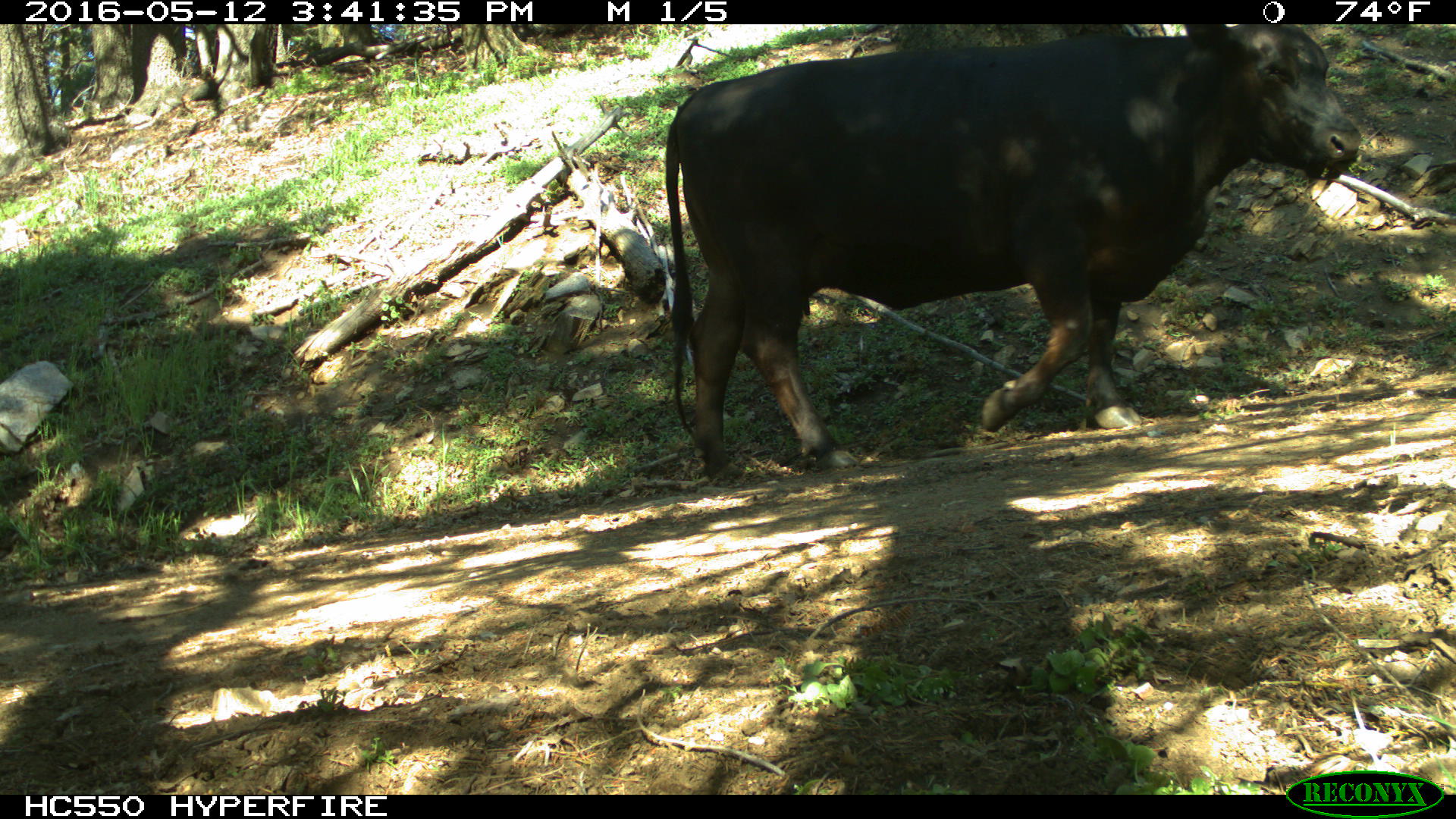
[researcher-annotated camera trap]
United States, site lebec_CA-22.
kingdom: Animalia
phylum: Chordata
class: Mammalia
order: Artiodactyla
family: Bovidae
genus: Bos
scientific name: Bos taurus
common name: domestic cow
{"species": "Bos taurus (domestic cow)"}